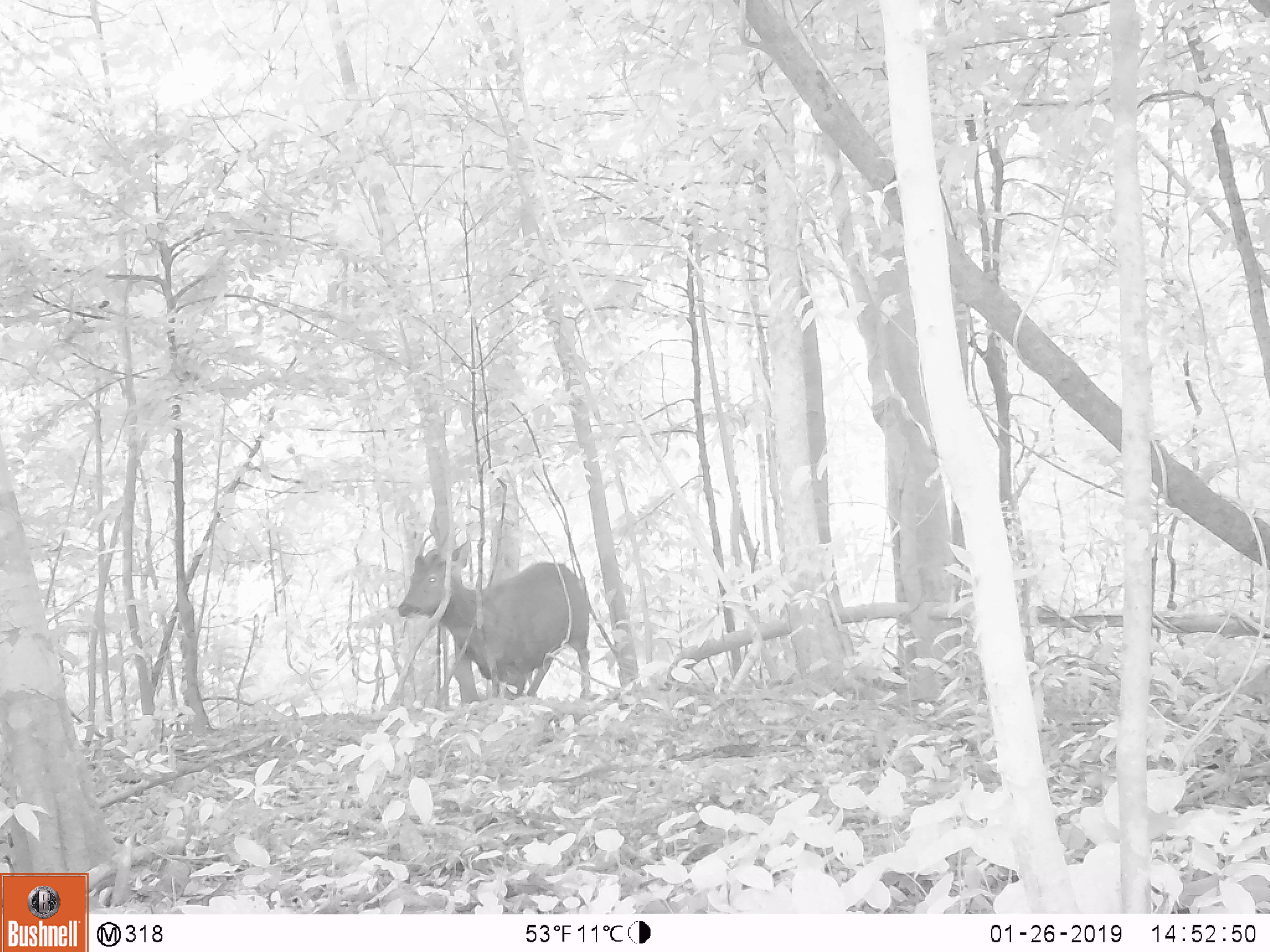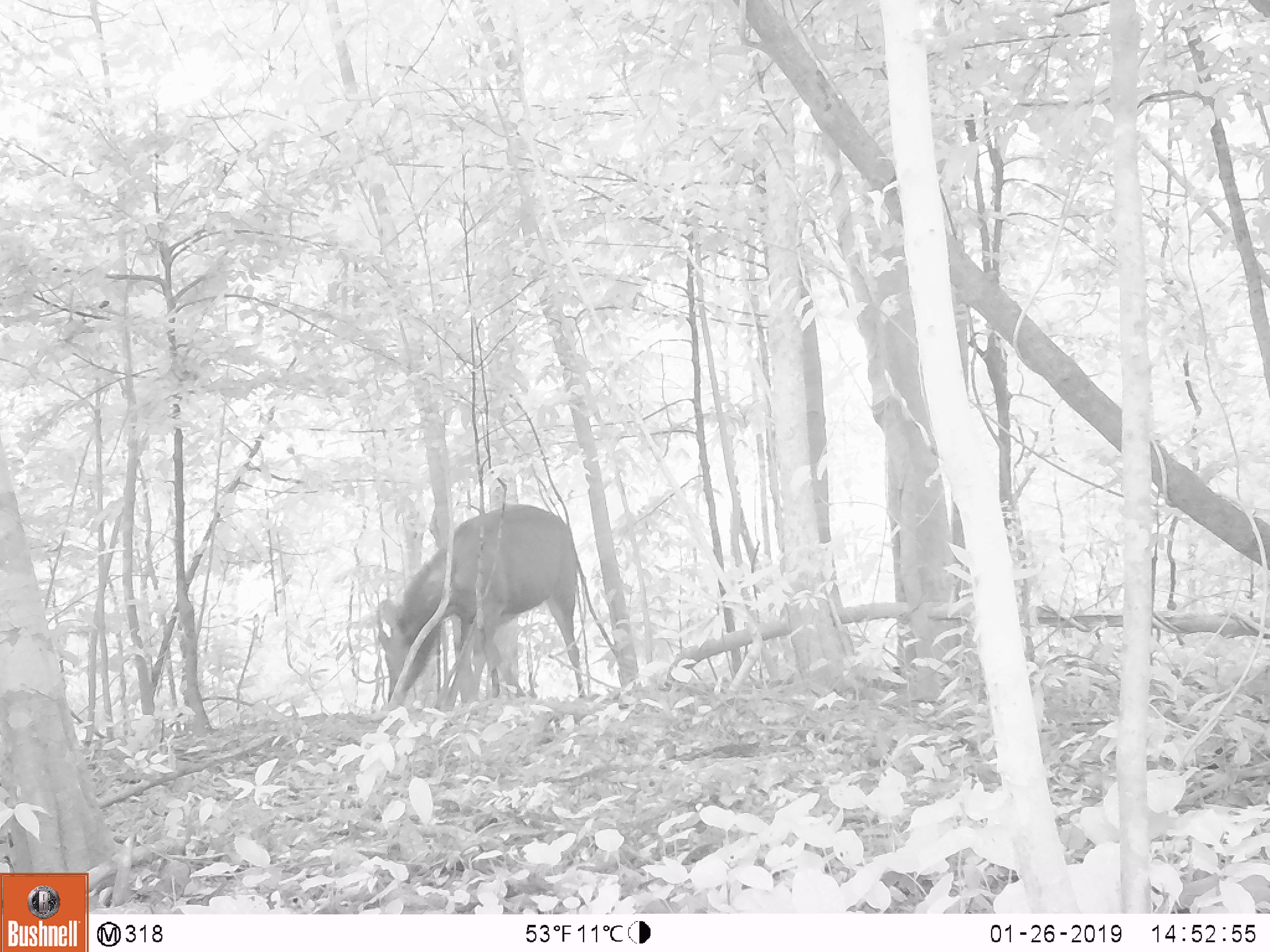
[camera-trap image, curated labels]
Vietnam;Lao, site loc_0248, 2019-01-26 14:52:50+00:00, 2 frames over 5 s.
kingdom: Animalia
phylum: Chordata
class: Mammalia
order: Artiodactyla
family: Cervidae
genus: Rusa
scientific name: Rusa unicolor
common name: sambar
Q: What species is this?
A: Sambar (Rusa unicolor).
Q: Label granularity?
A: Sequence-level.